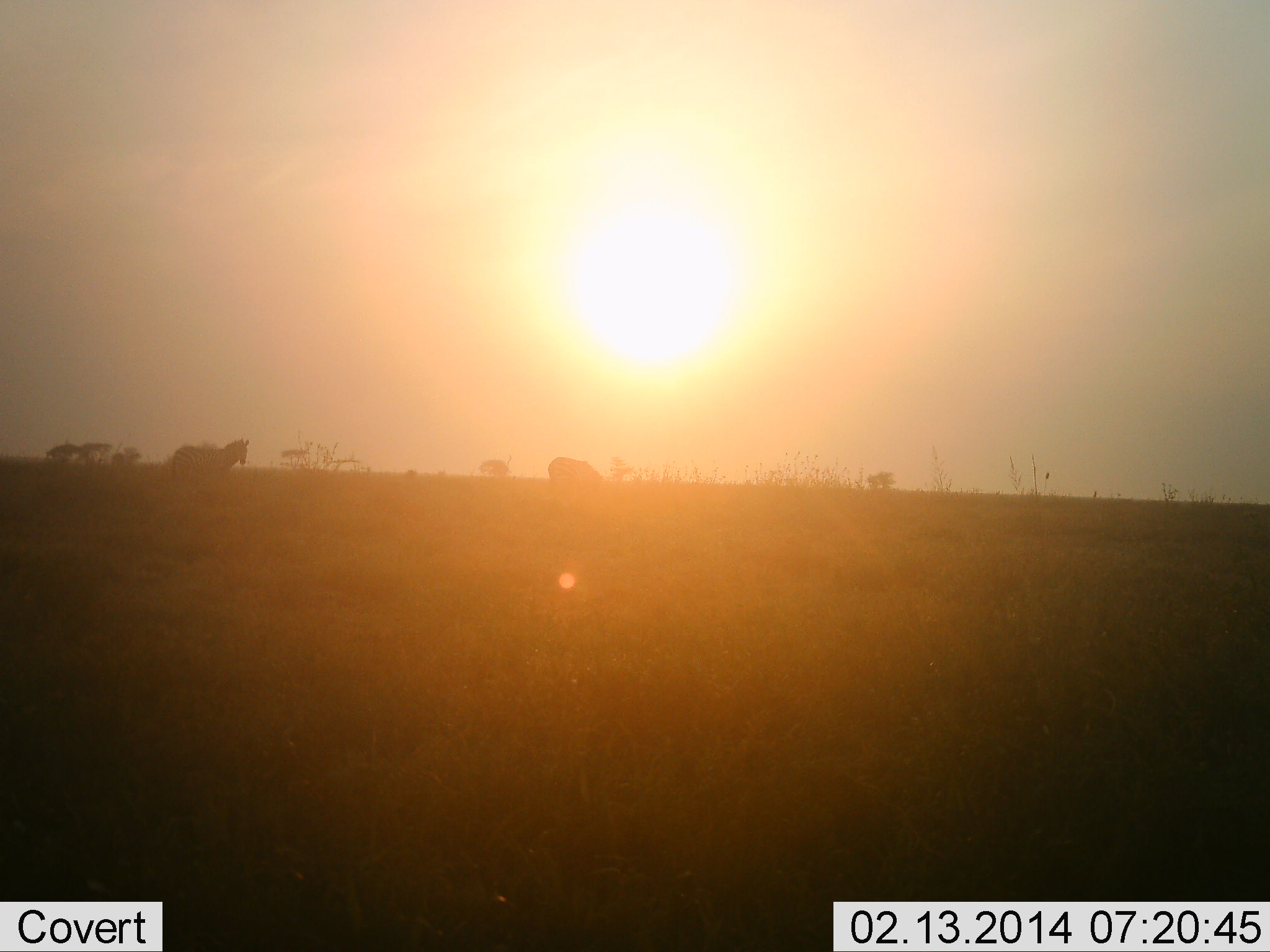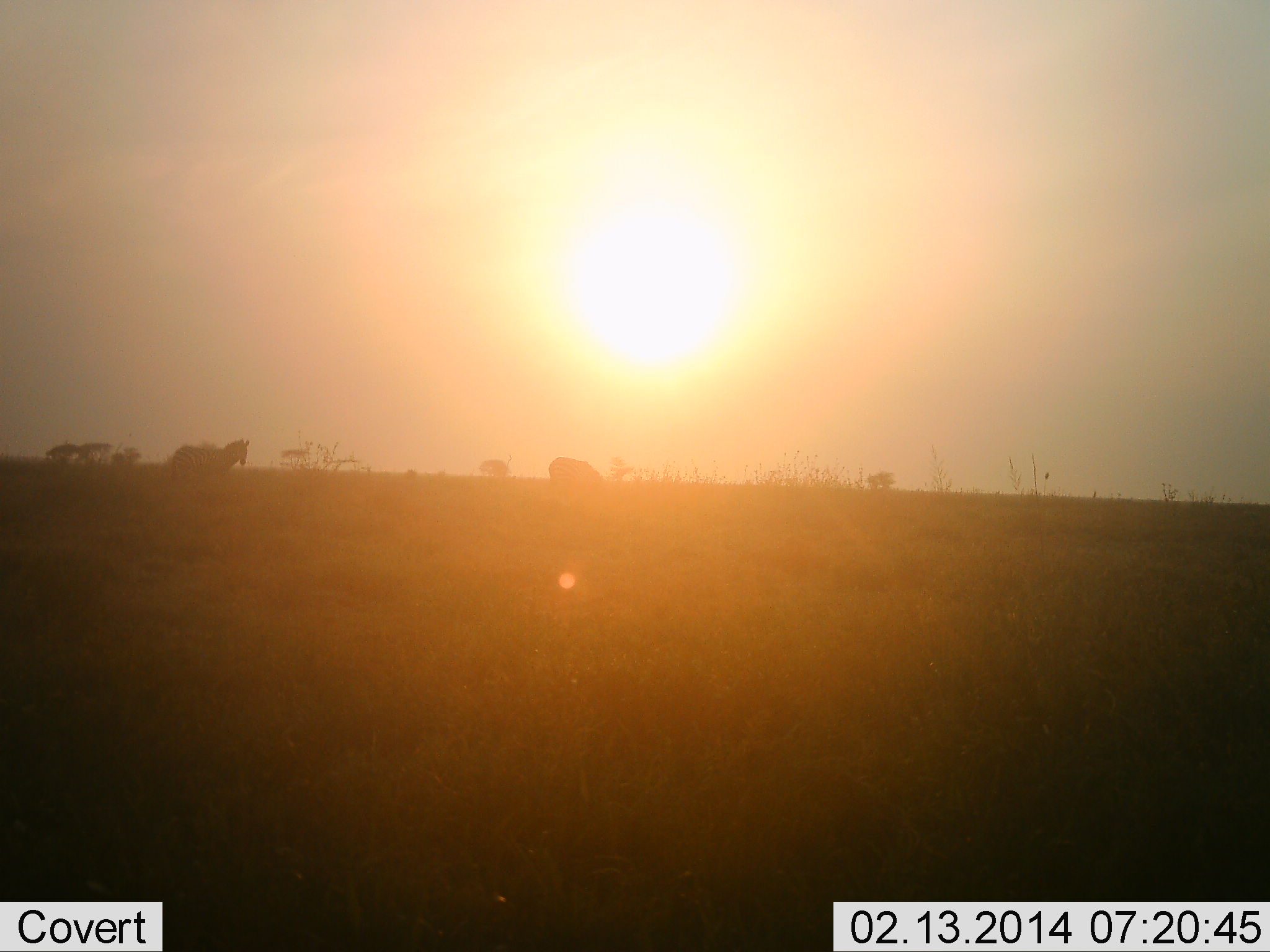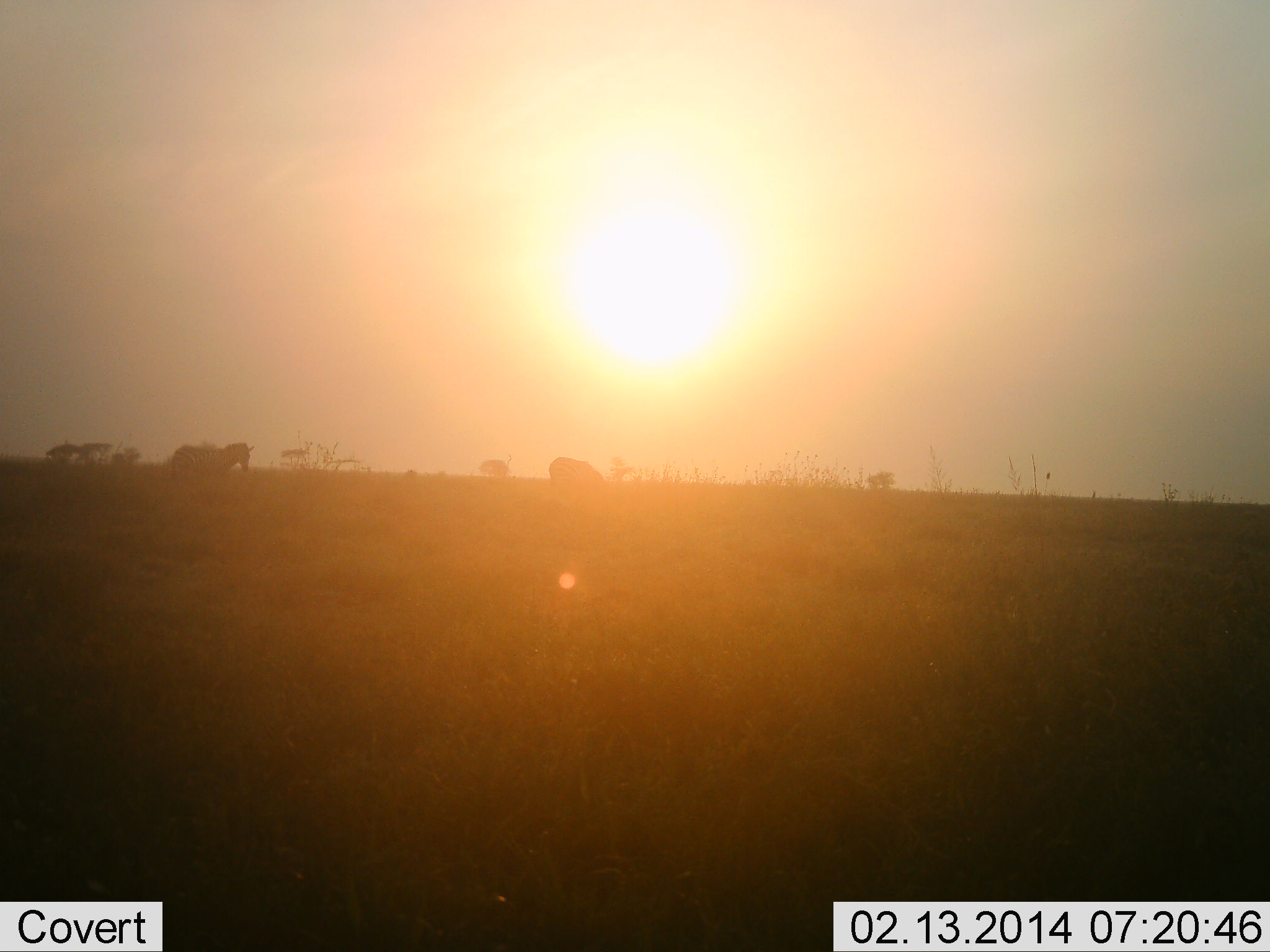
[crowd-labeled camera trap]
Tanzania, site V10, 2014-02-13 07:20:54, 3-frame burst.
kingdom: Animalia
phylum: Chordata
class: Mammalia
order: Perissodactyla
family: Equidae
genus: Equus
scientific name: Equus quagga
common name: plains zebra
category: zebra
Zebra (plains zebra) (Equus quagga), count 2. Behavior (volunteer vote fractions): standing 80%, resting 0%, moving 10%, interacting 0%. Young present (vote fraction): 0%. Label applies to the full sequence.